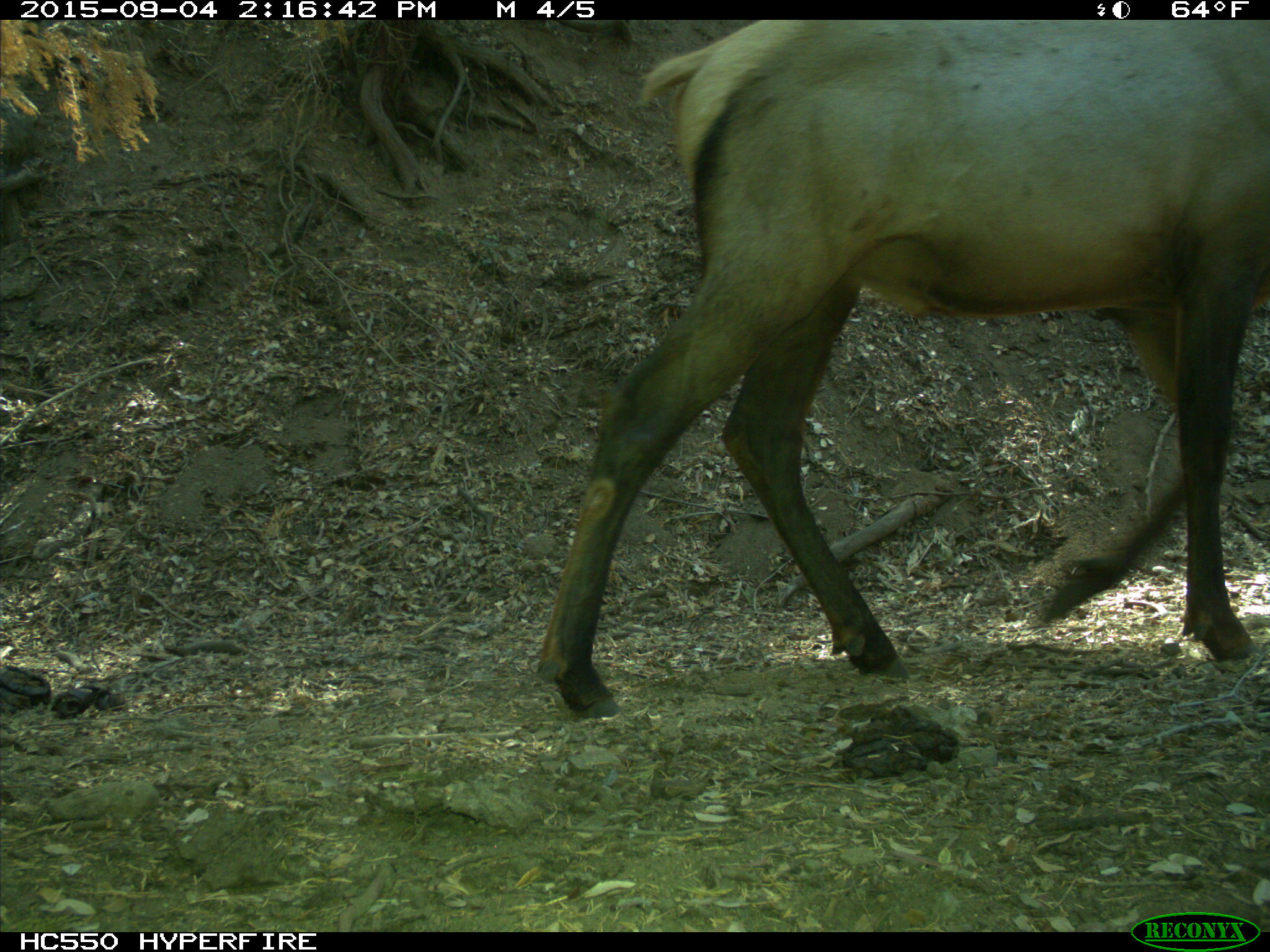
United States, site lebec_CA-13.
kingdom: Animalia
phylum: Chordata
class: Mammalia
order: Artiodactyla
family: Cervidae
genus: Cervus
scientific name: Cervus canadensis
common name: elk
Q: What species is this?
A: Cervus canadensis (elk).